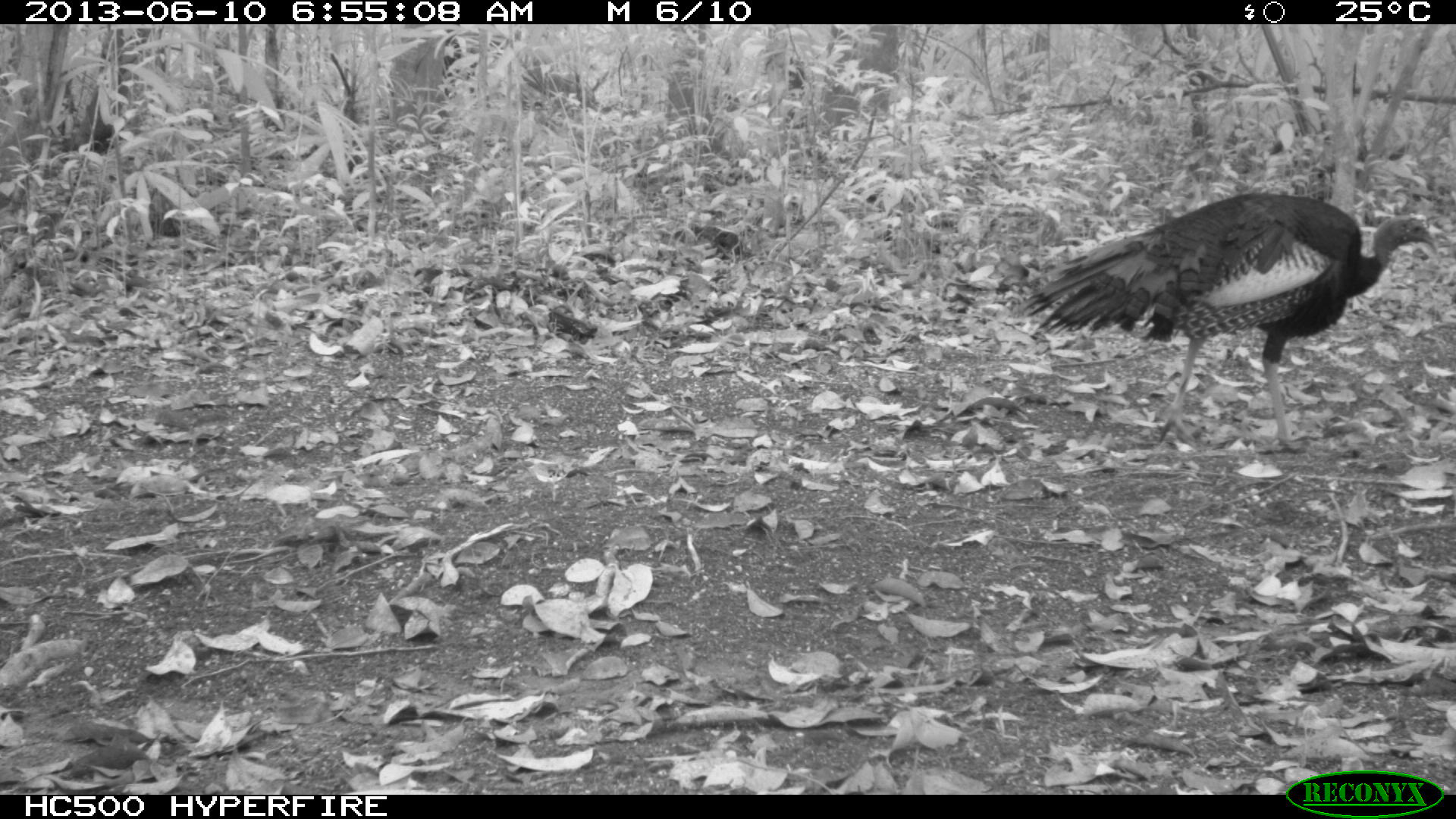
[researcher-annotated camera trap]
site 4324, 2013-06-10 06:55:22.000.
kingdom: Animalia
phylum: Chordata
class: Aves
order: Galliformes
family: Phasianidae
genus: Meleagris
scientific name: Meleagris ocellata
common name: ocellated turkey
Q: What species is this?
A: Meleagris ocellata (ocellated turkey).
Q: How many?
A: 1.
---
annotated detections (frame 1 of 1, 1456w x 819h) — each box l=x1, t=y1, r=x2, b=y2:
meleagris ocellata: l=1010, t=190, r=1438, b=453